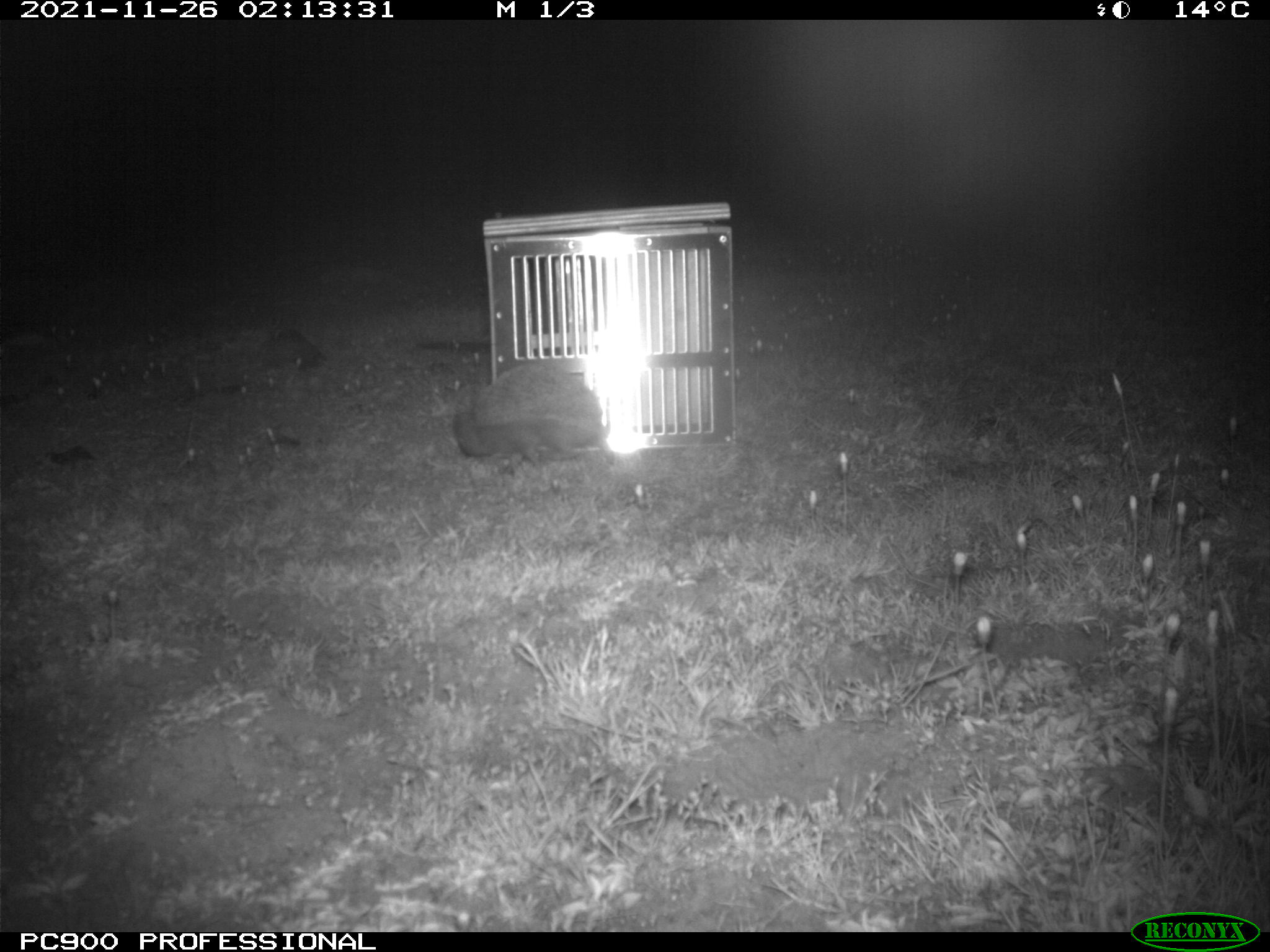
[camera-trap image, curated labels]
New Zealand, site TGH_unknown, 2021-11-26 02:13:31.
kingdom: Animalia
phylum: Chordata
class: Mammalia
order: Eulipotyphla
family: Erinaceidae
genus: Erinaceus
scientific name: Erinaceus europaeus europaeus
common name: european hedgehog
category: hedgehog